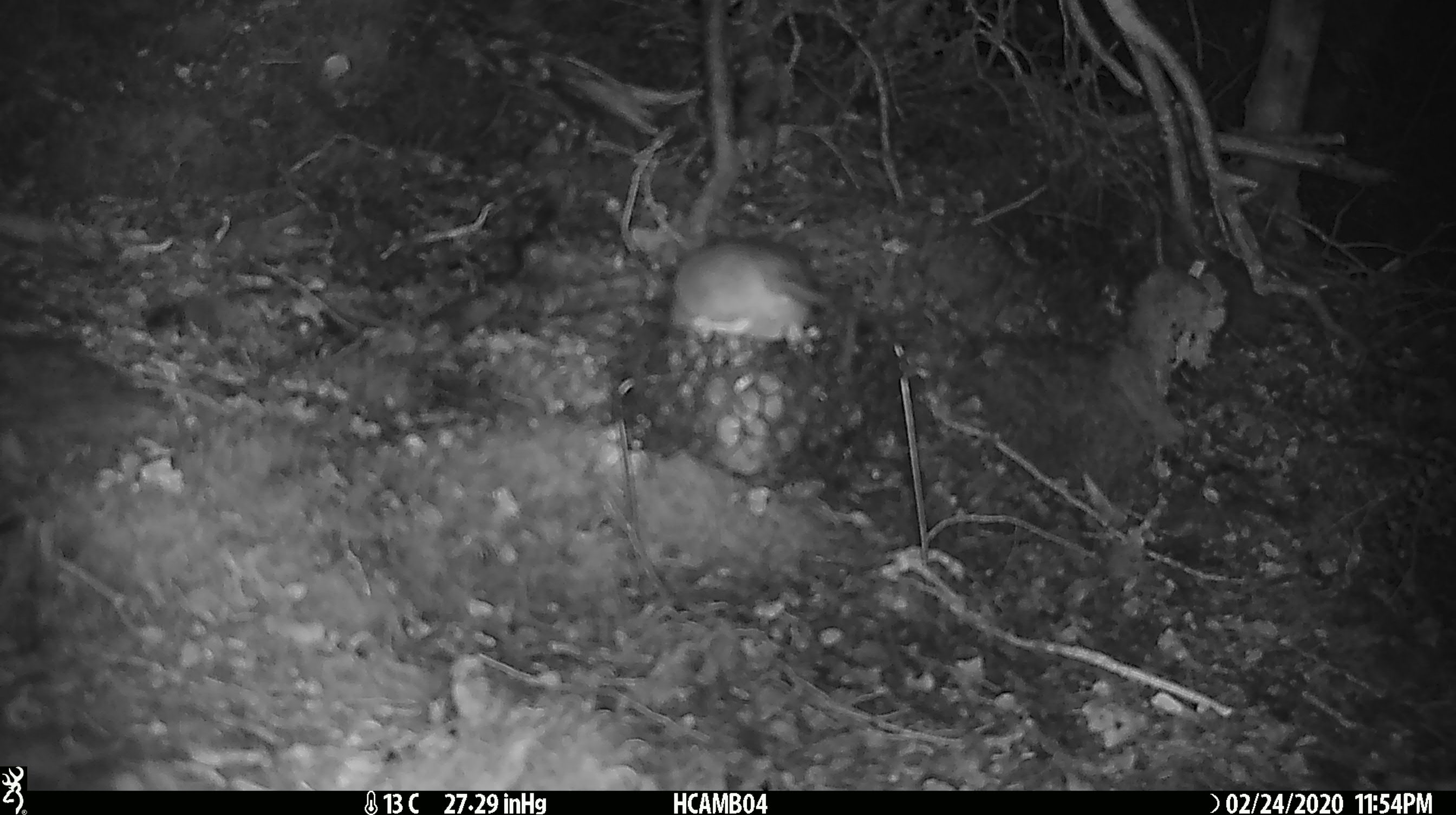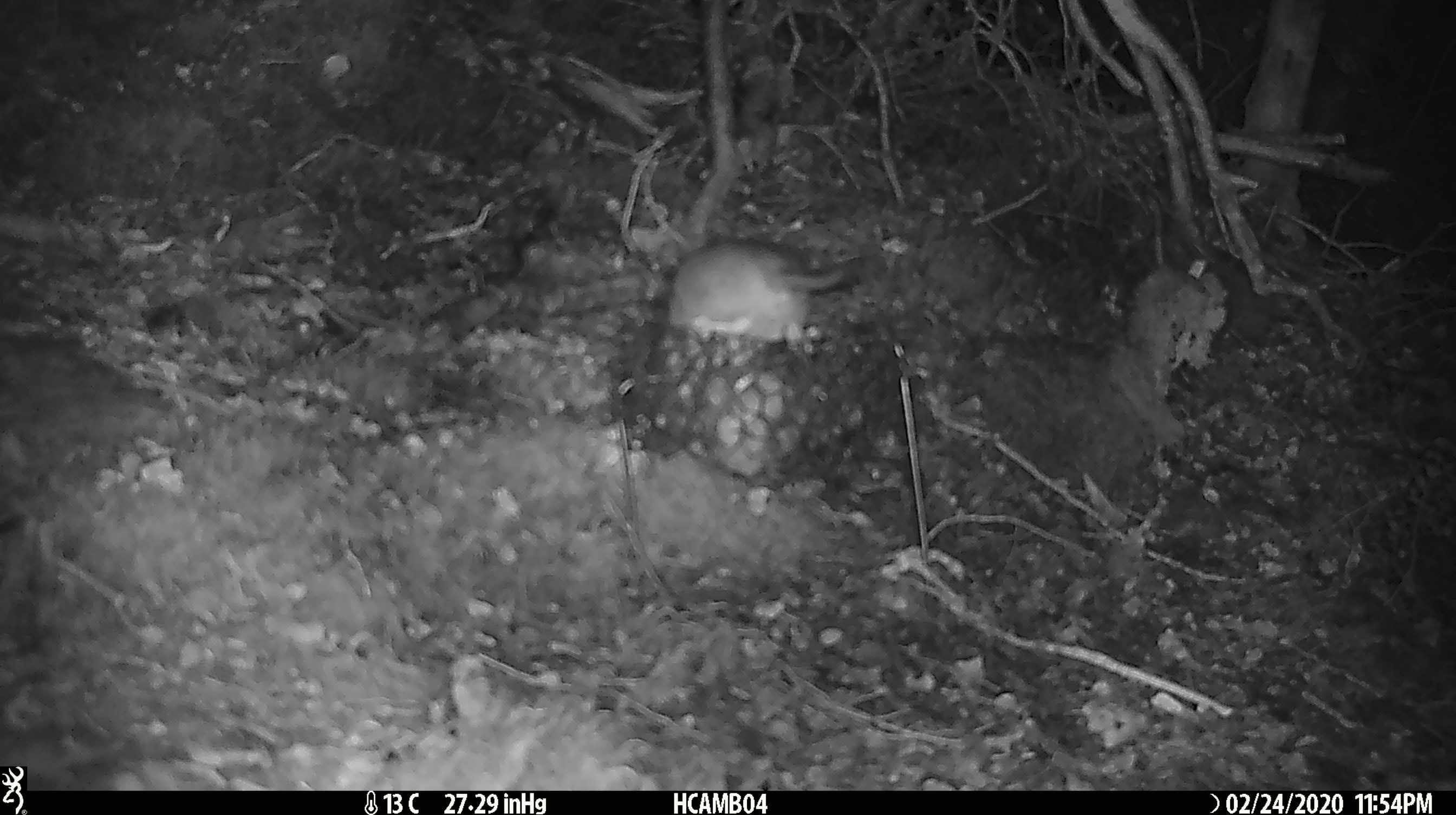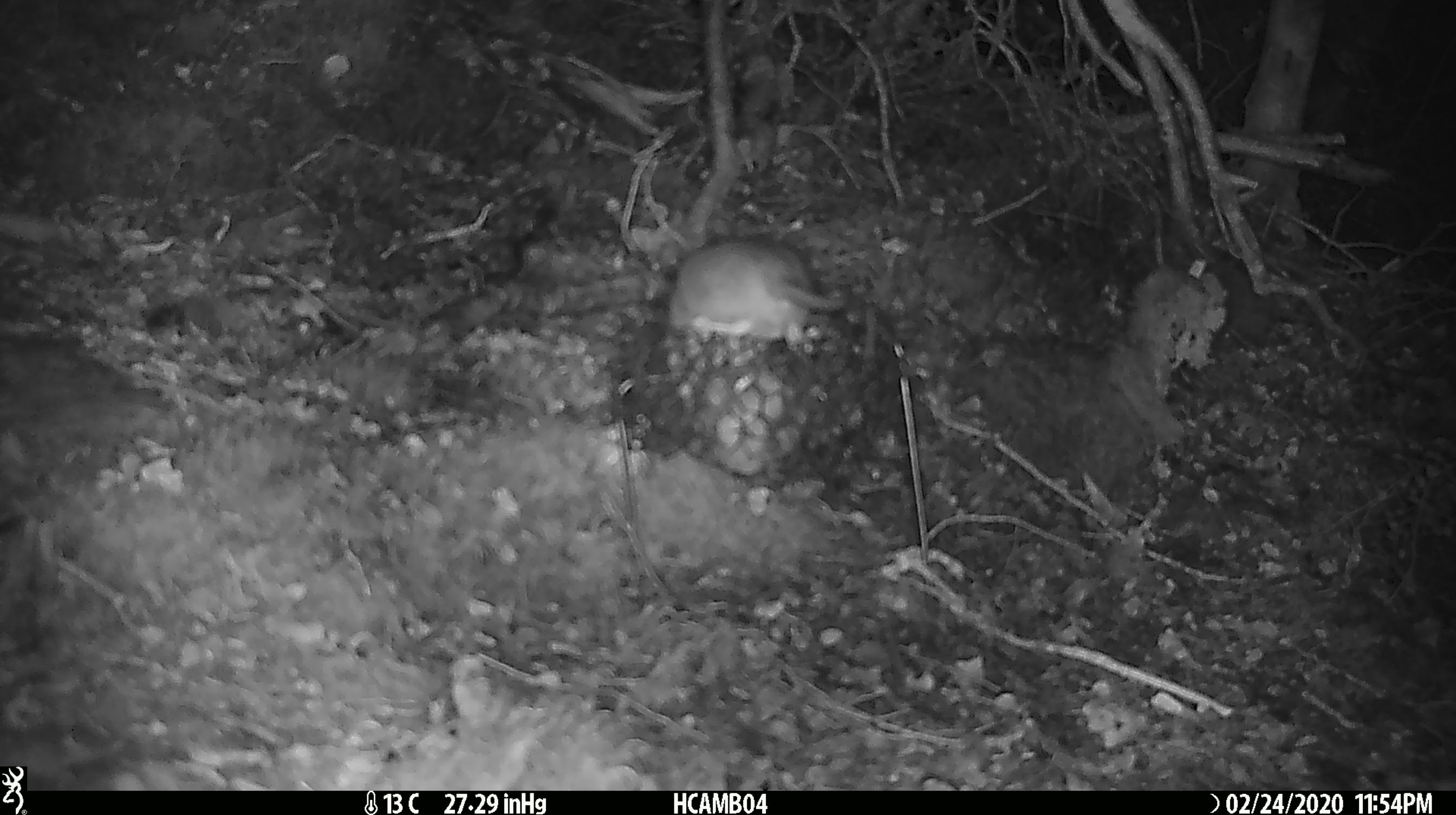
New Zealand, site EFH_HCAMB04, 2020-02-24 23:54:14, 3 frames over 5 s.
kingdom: Animalia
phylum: Chordata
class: Mammalia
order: Rodentia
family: Muridae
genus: Rattus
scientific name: Rattus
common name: rat